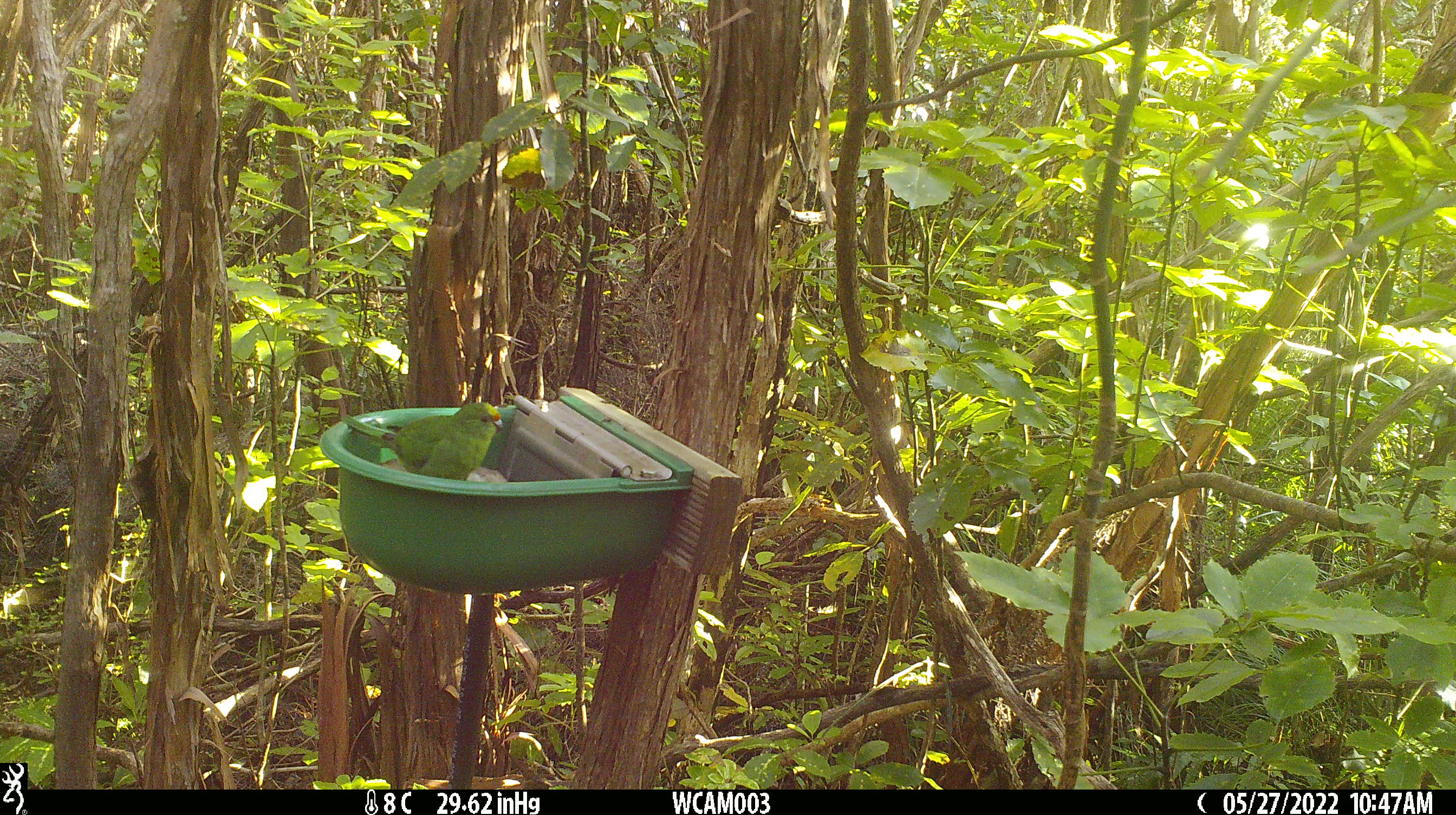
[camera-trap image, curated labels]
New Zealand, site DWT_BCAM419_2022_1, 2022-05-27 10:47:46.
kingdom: Animalia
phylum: Chordata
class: Aves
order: Psittaciformes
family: Psittaculidae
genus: Cyanoramphus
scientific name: Cyanoramphus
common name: parakeet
Parakeet (Cyanoramphus).